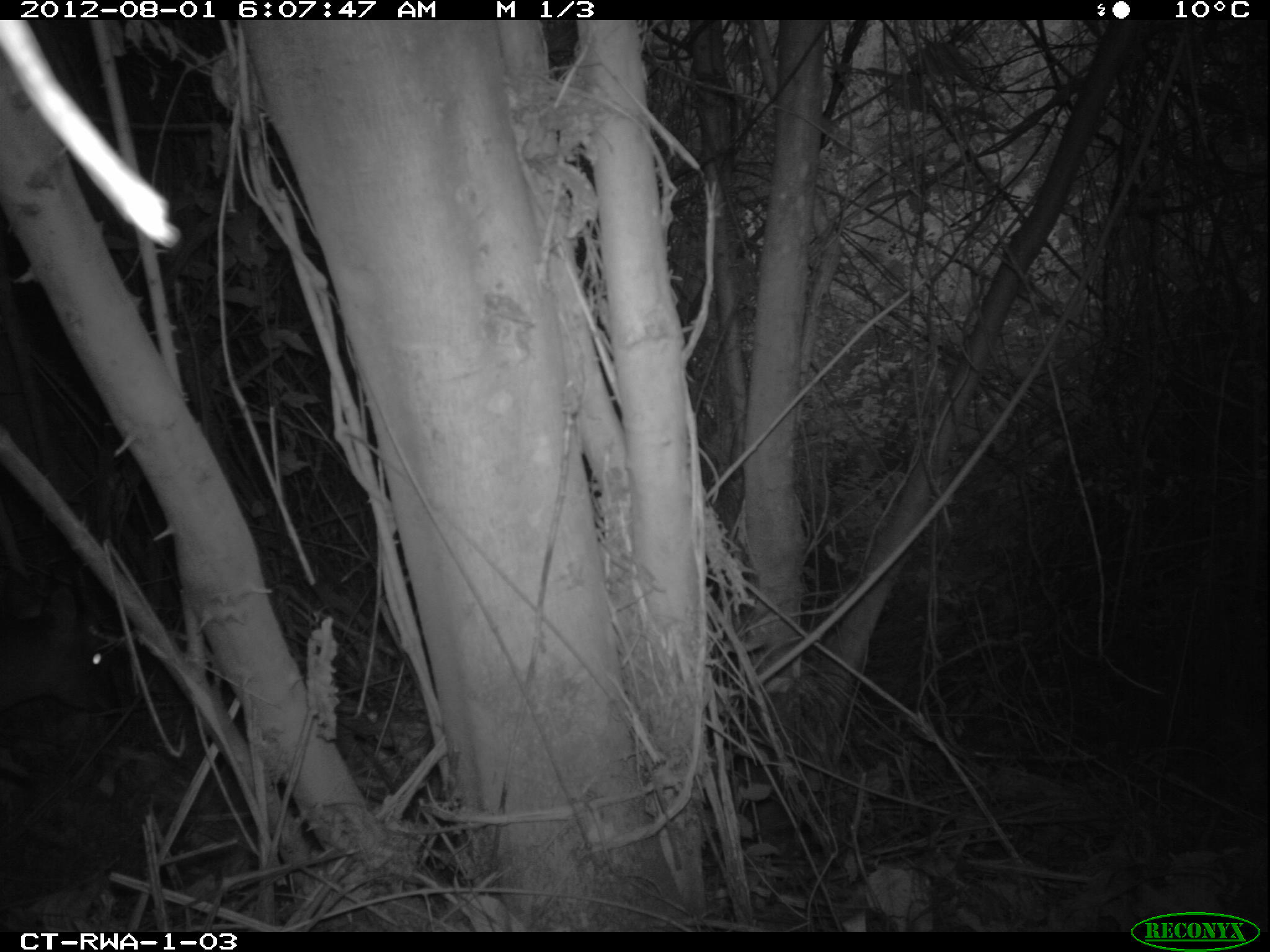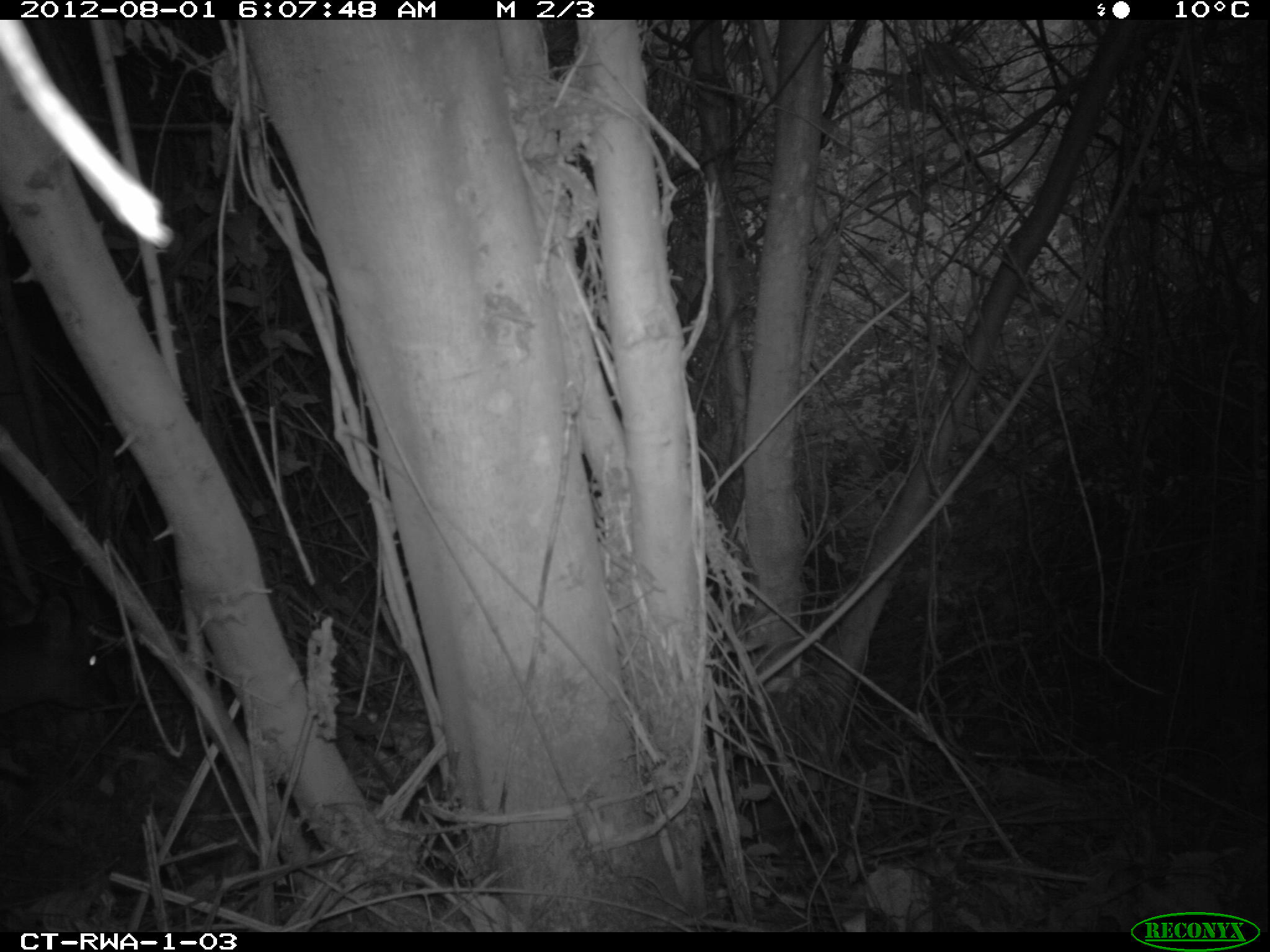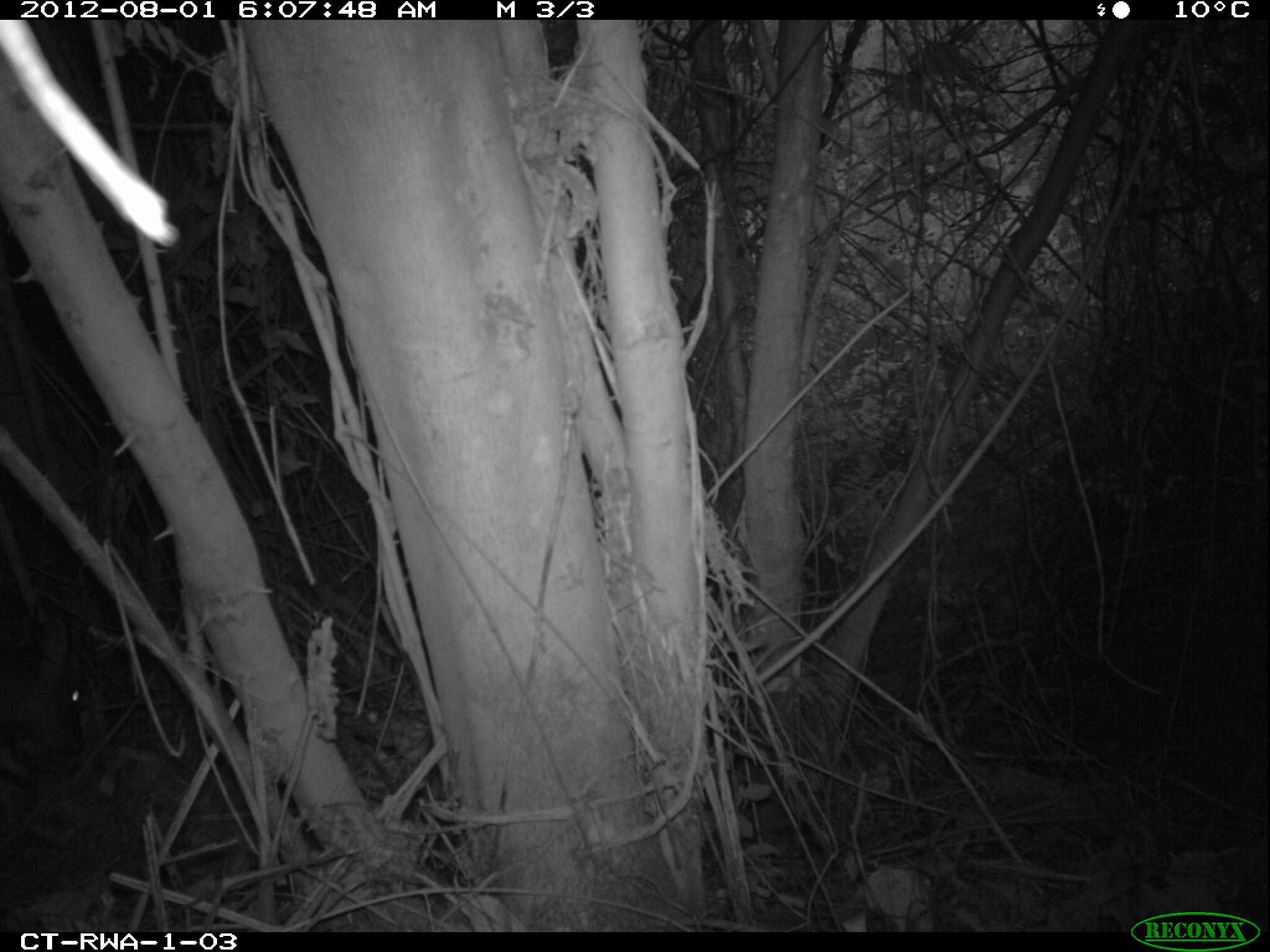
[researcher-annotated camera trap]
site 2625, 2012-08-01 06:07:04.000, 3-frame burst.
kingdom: Animalia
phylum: Chordata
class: Mammalia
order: Artiodactyla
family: Bovidae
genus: Cephalophus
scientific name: Cephalophus nigrifrons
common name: black-fronted duiker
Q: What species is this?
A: Cephalophus nigrifrons (black-fronted duiker).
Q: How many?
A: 1.